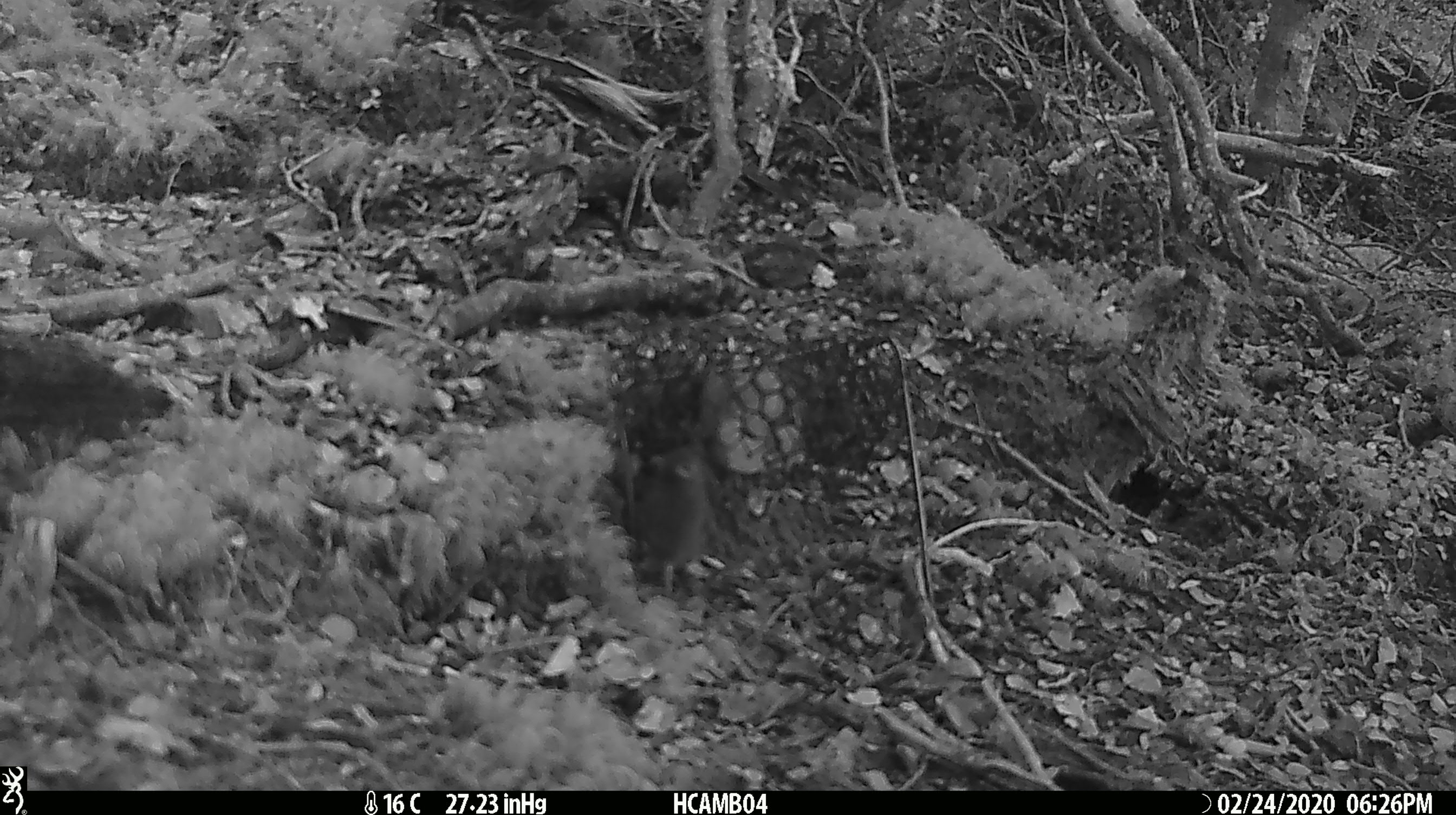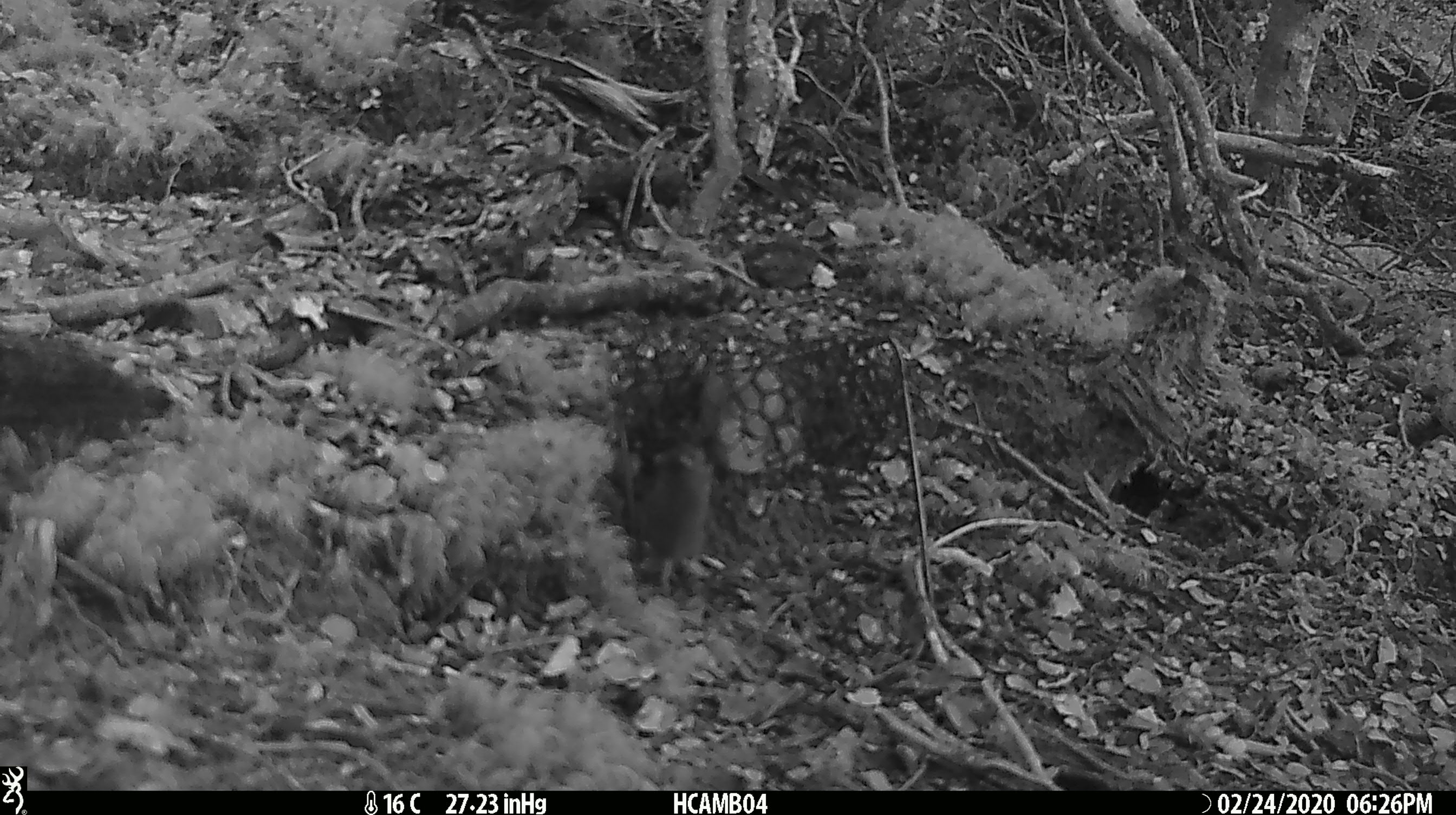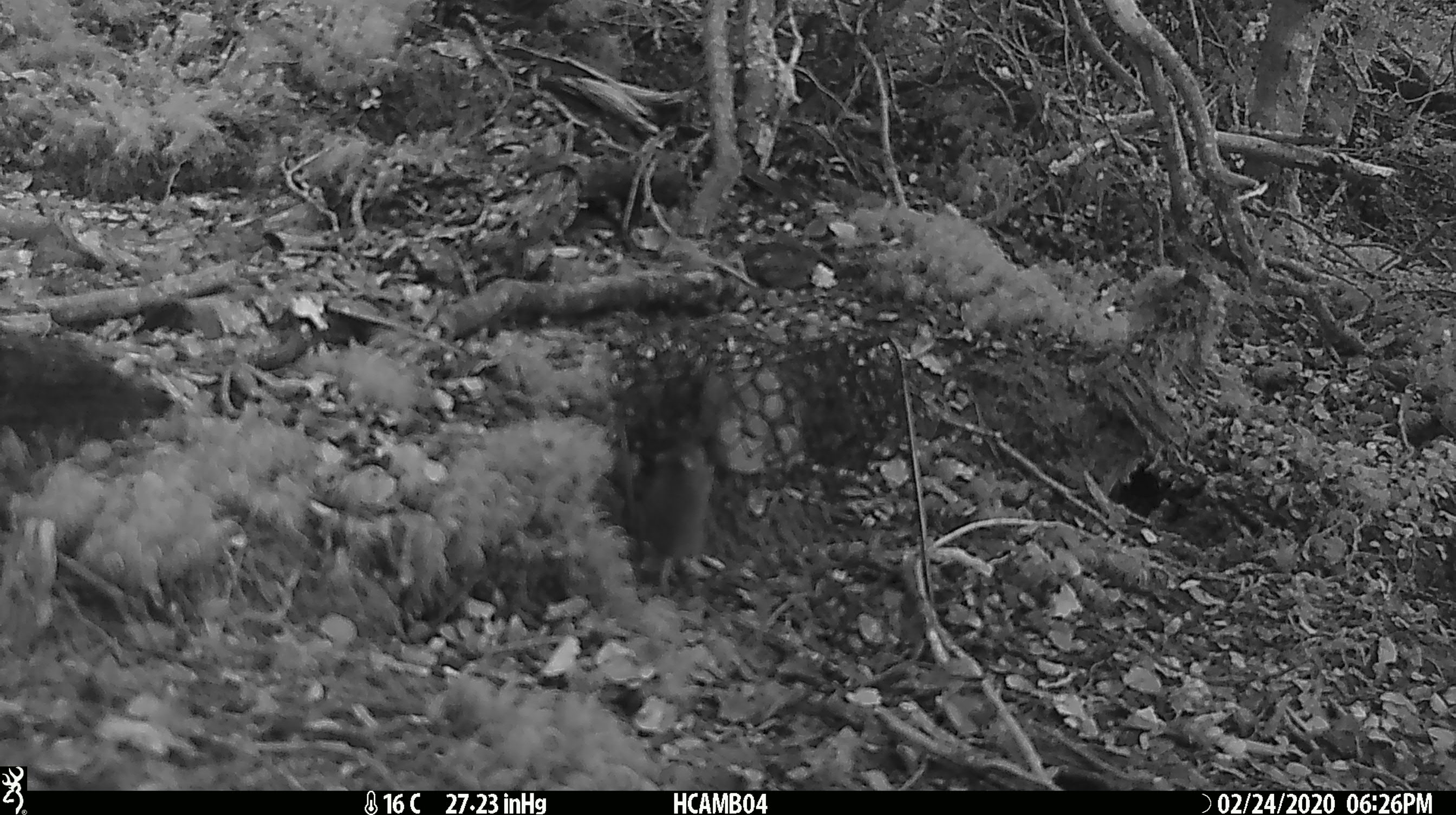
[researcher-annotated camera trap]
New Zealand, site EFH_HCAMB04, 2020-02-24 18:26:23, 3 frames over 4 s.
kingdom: Animalia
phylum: Chordata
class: Mammalia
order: Rodentia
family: Muridae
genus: Mus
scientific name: Mus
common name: mouse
Mouse (Mus).